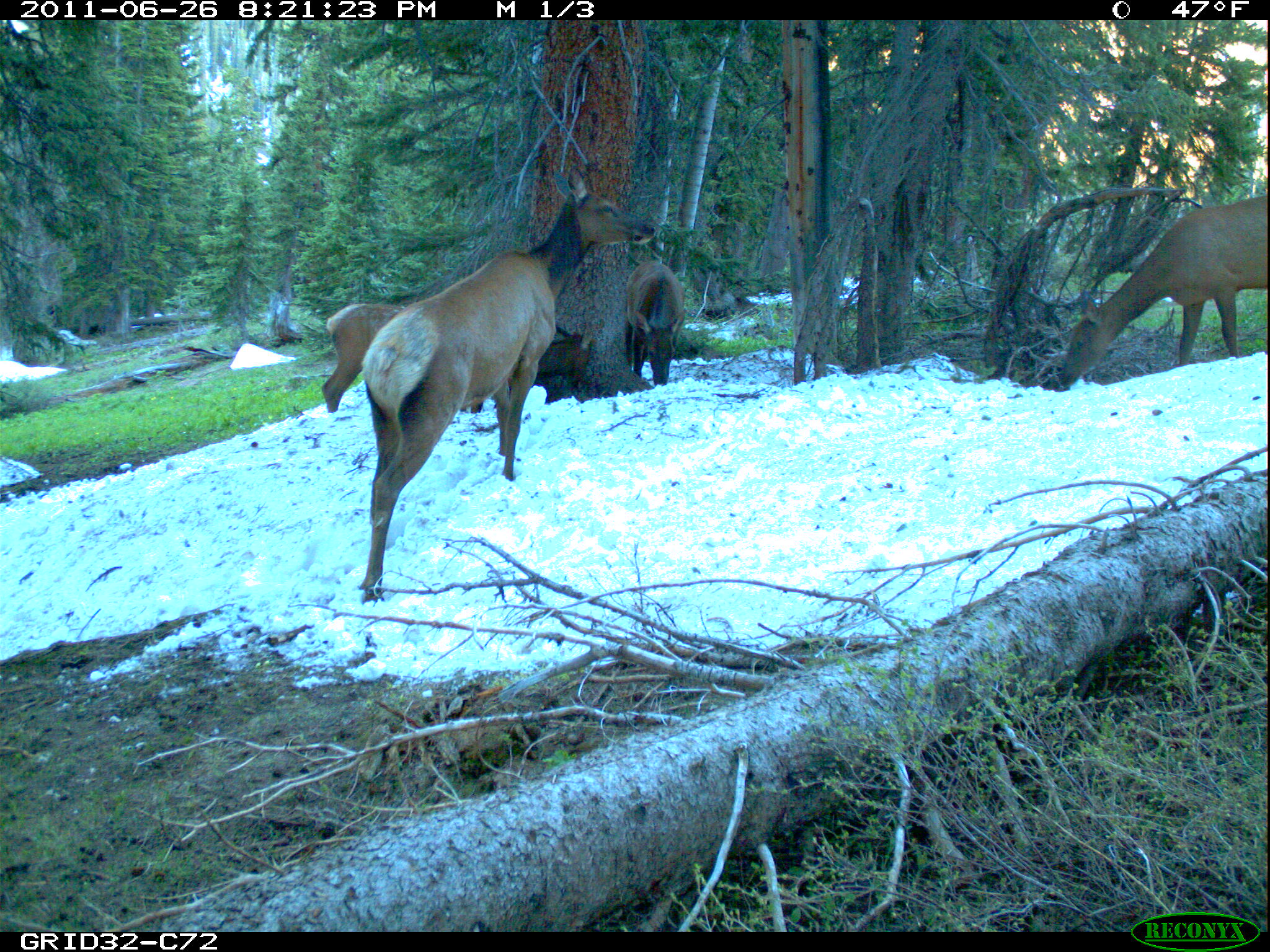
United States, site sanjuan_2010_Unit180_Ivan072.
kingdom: Animalia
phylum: Chordata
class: Mammalia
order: Artiodactyla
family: Cervidae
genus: Cervus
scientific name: Cervus elaphus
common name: red deer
Cervus elaphus (red deer).